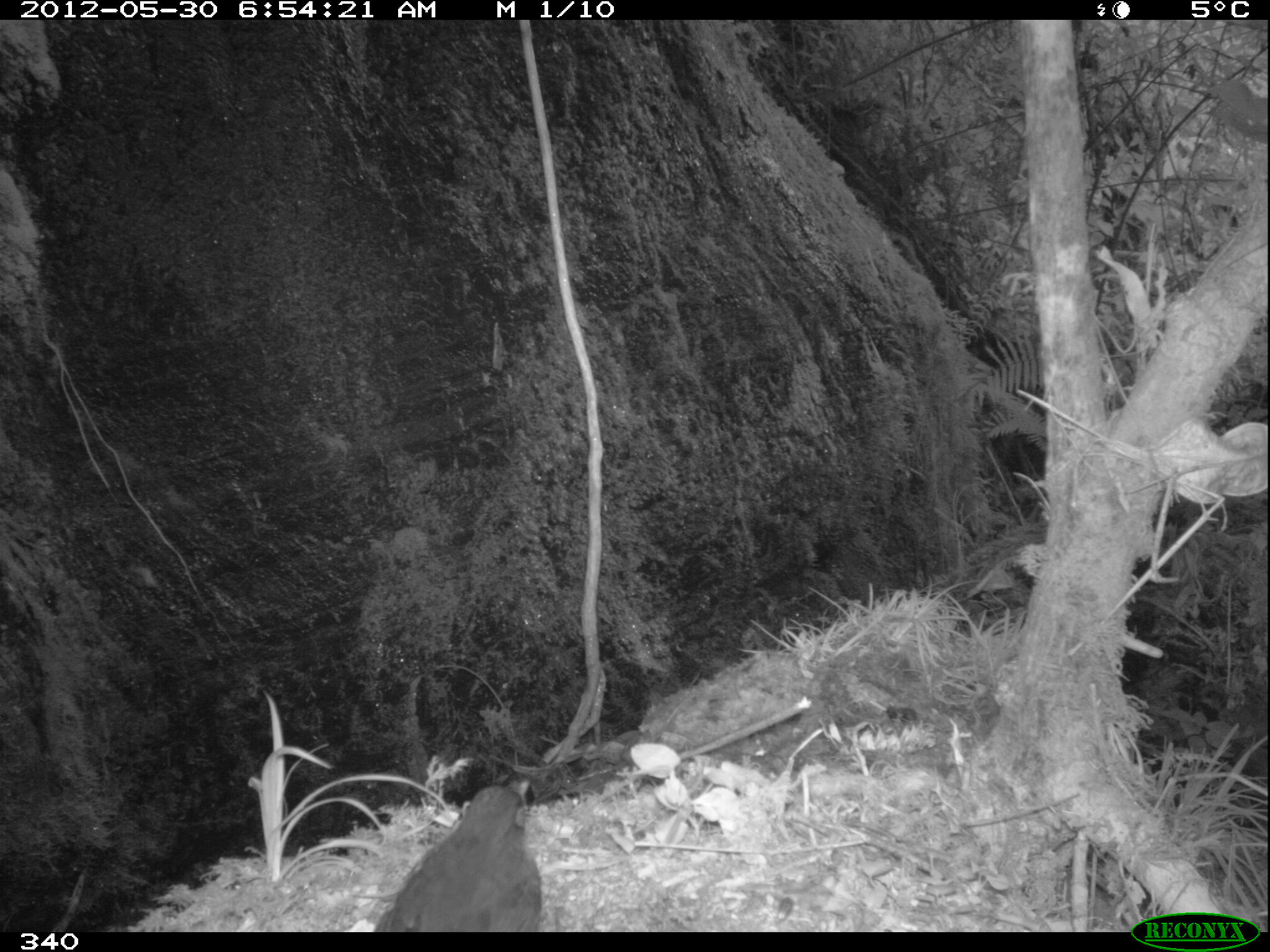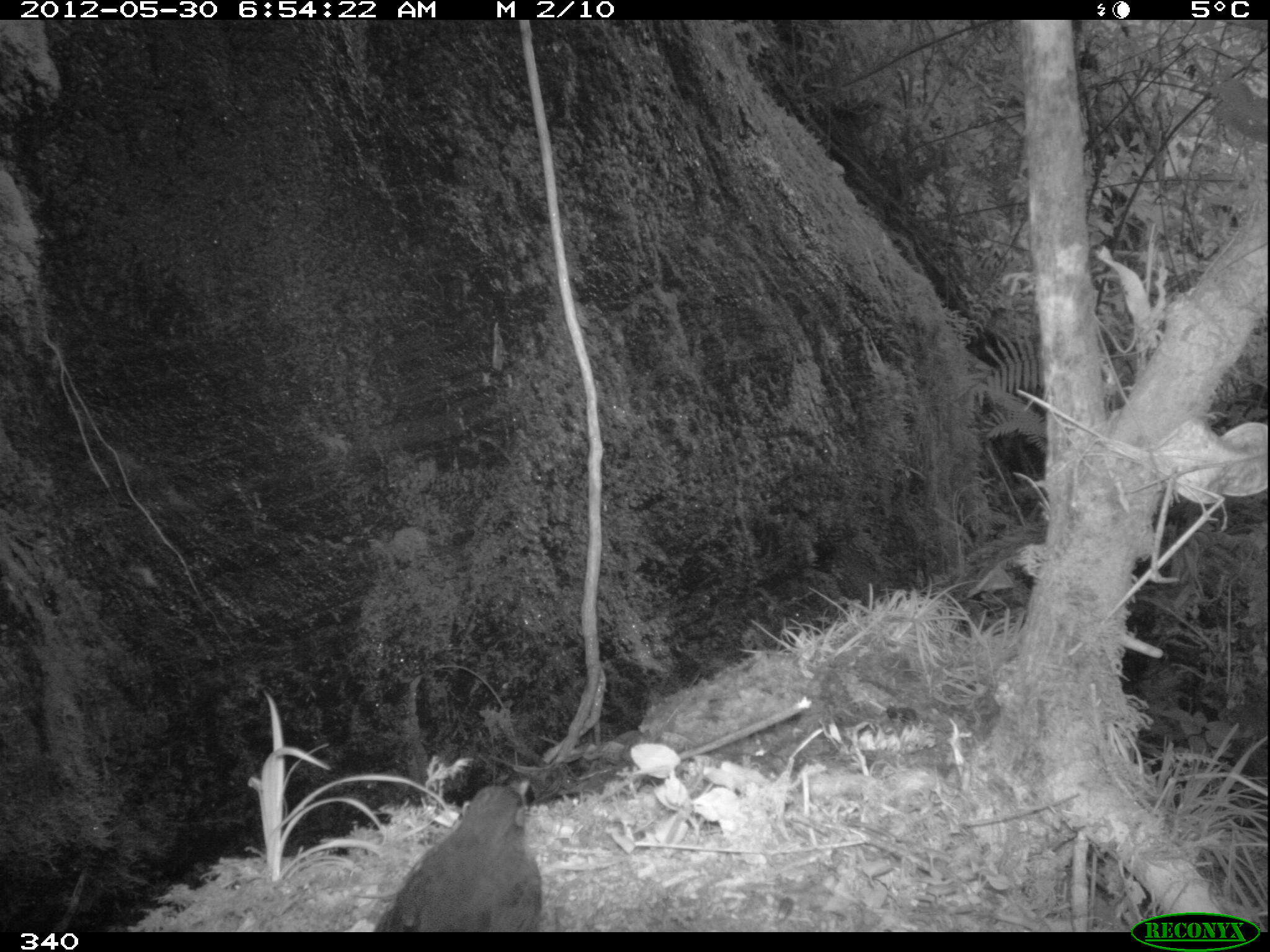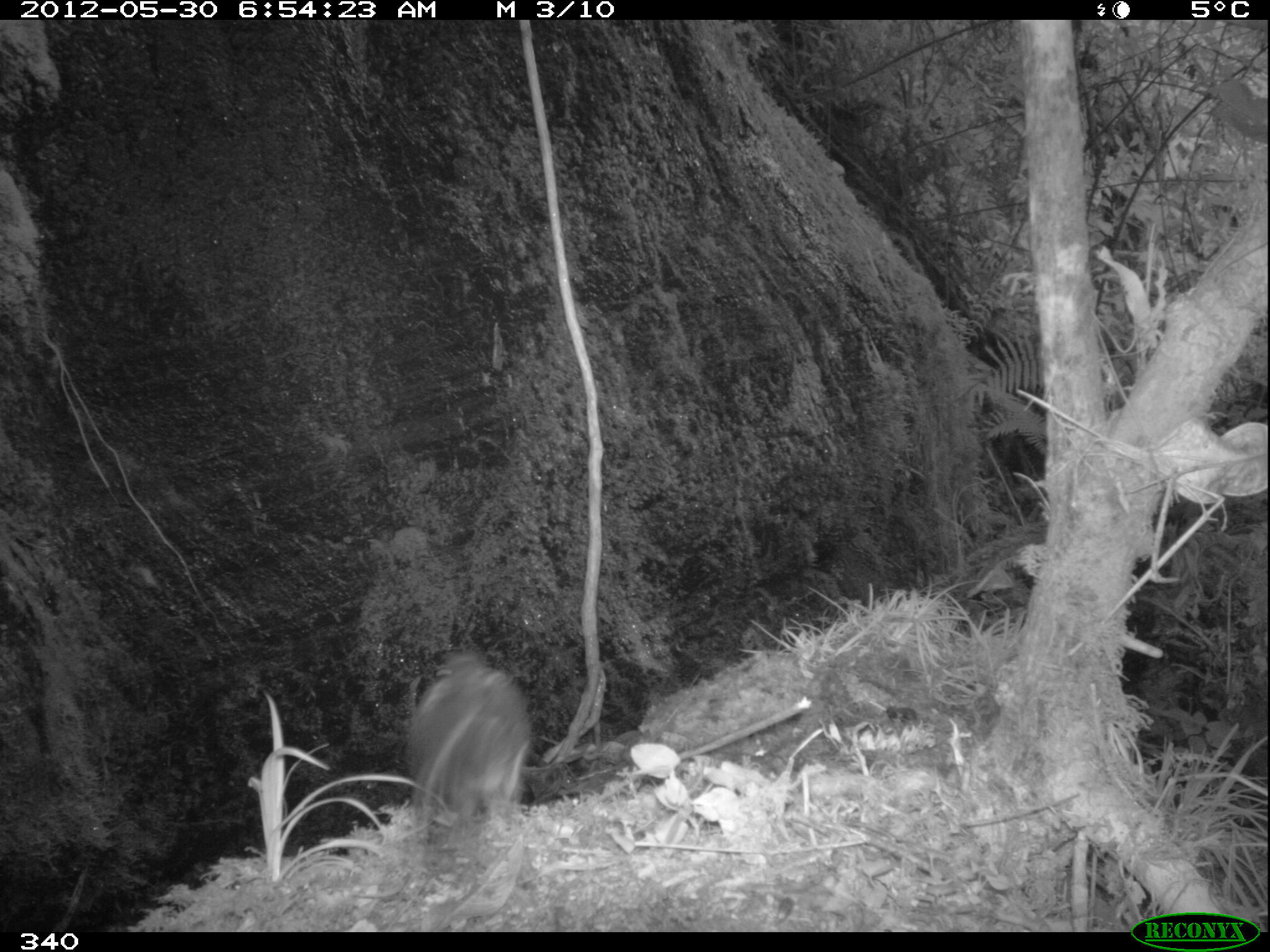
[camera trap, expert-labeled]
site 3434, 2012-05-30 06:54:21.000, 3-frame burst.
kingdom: Animalia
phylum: Chordata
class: Aves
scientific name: Aves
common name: bird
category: unknown bird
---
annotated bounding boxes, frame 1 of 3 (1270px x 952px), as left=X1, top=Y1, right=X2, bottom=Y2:
unknown bird: left=371, top=777, right=547, bottom=930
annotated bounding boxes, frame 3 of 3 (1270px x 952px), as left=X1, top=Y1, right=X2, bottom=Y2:
unknown bird: left=402, top=649, right=528, bottom=849